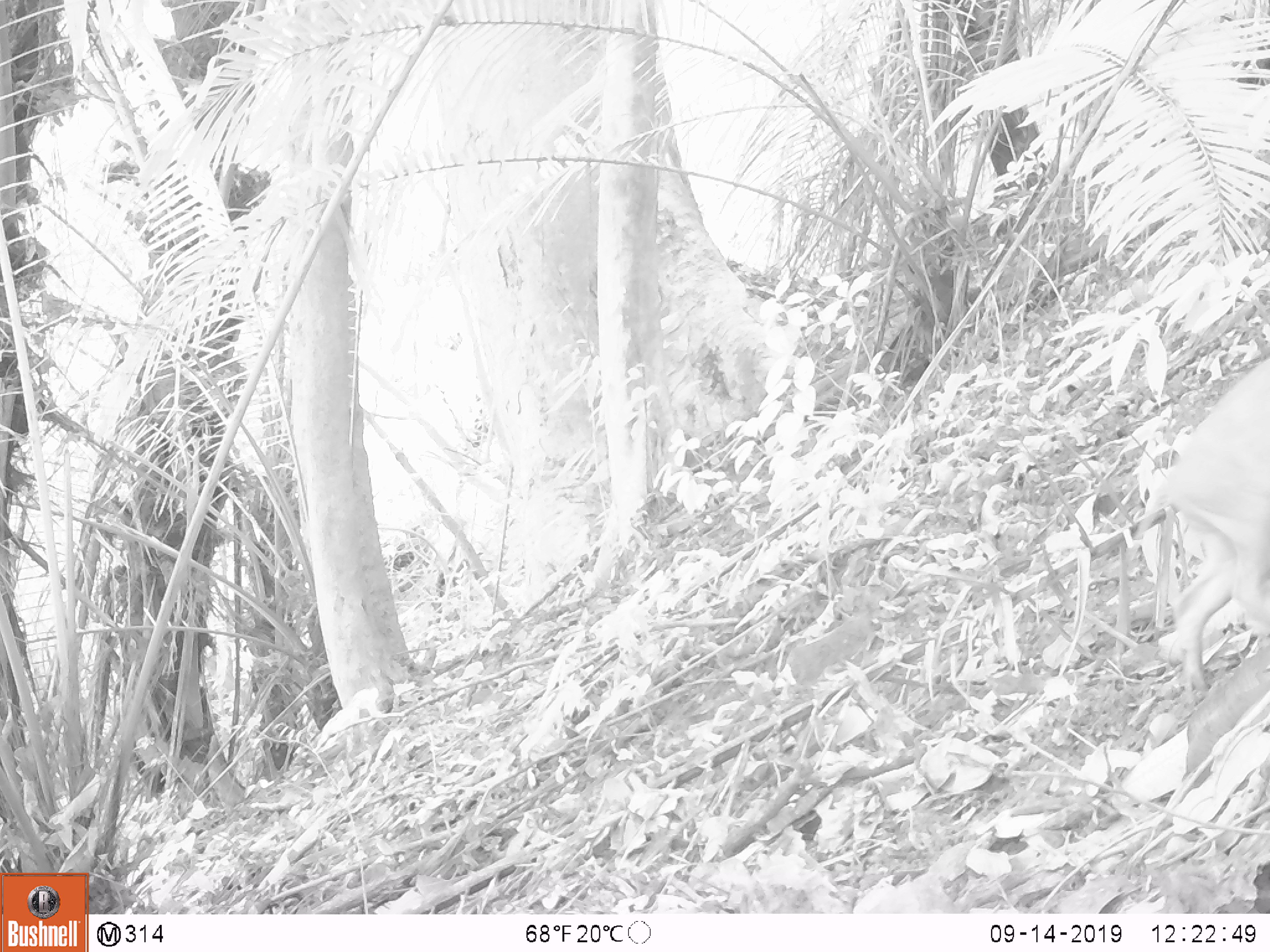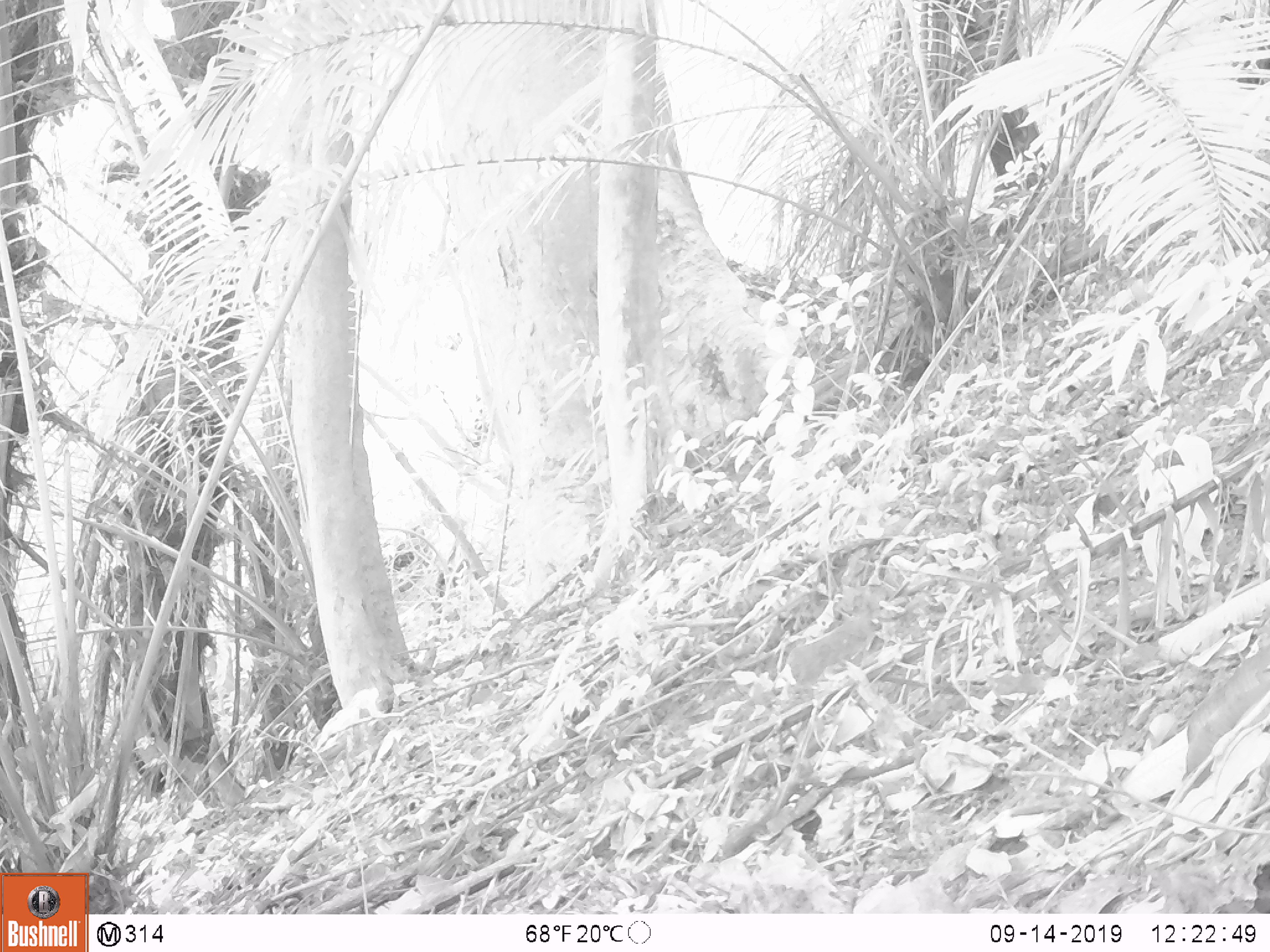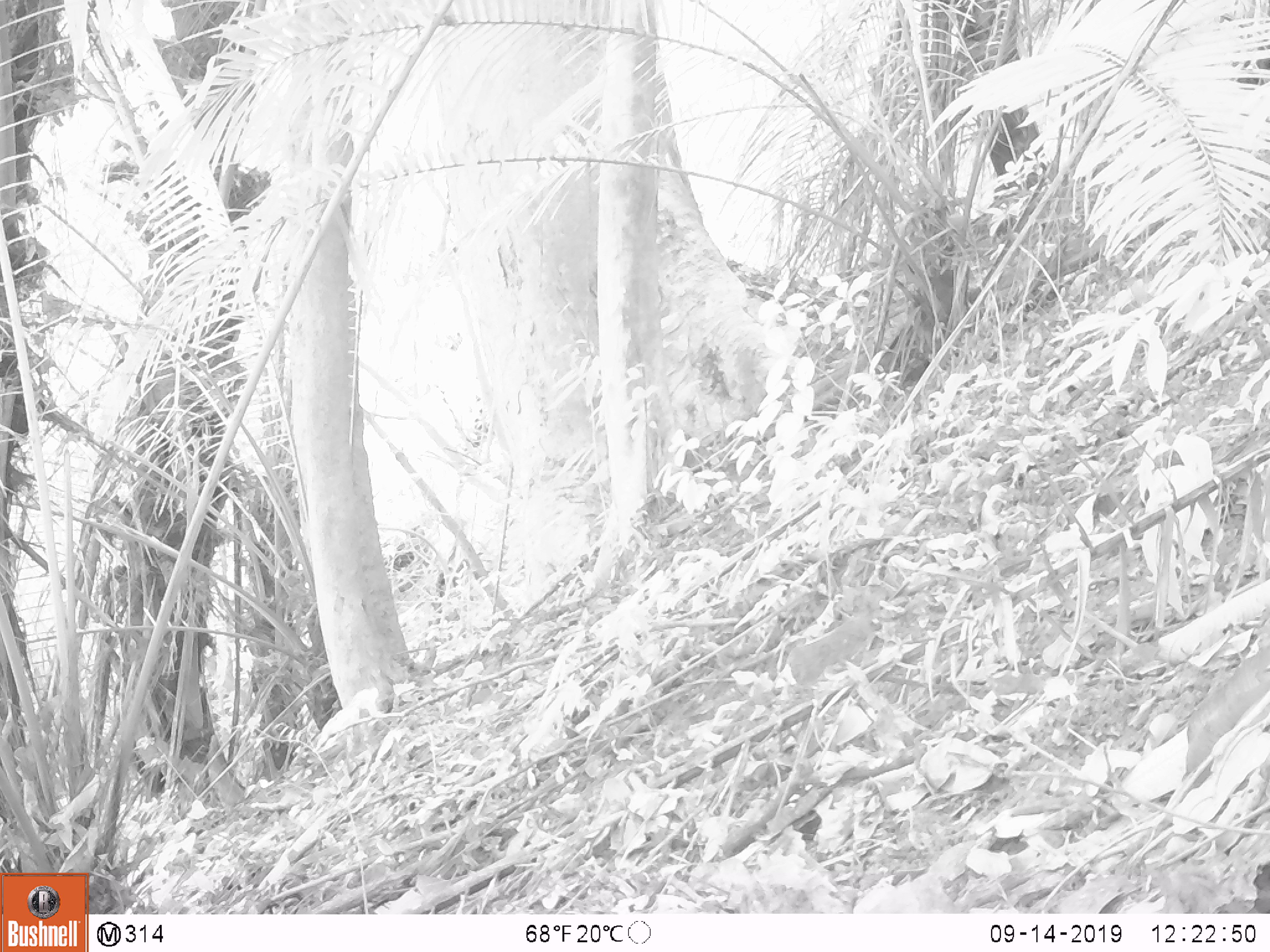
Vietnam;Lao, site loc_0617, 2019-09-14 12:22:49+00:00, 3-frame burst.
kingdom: Animalia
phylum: Chordata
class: Mammalia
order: Artiodactyla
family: Suidae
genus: Sus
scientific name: Sus scrofa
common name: eurasian wild pig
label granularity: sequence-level